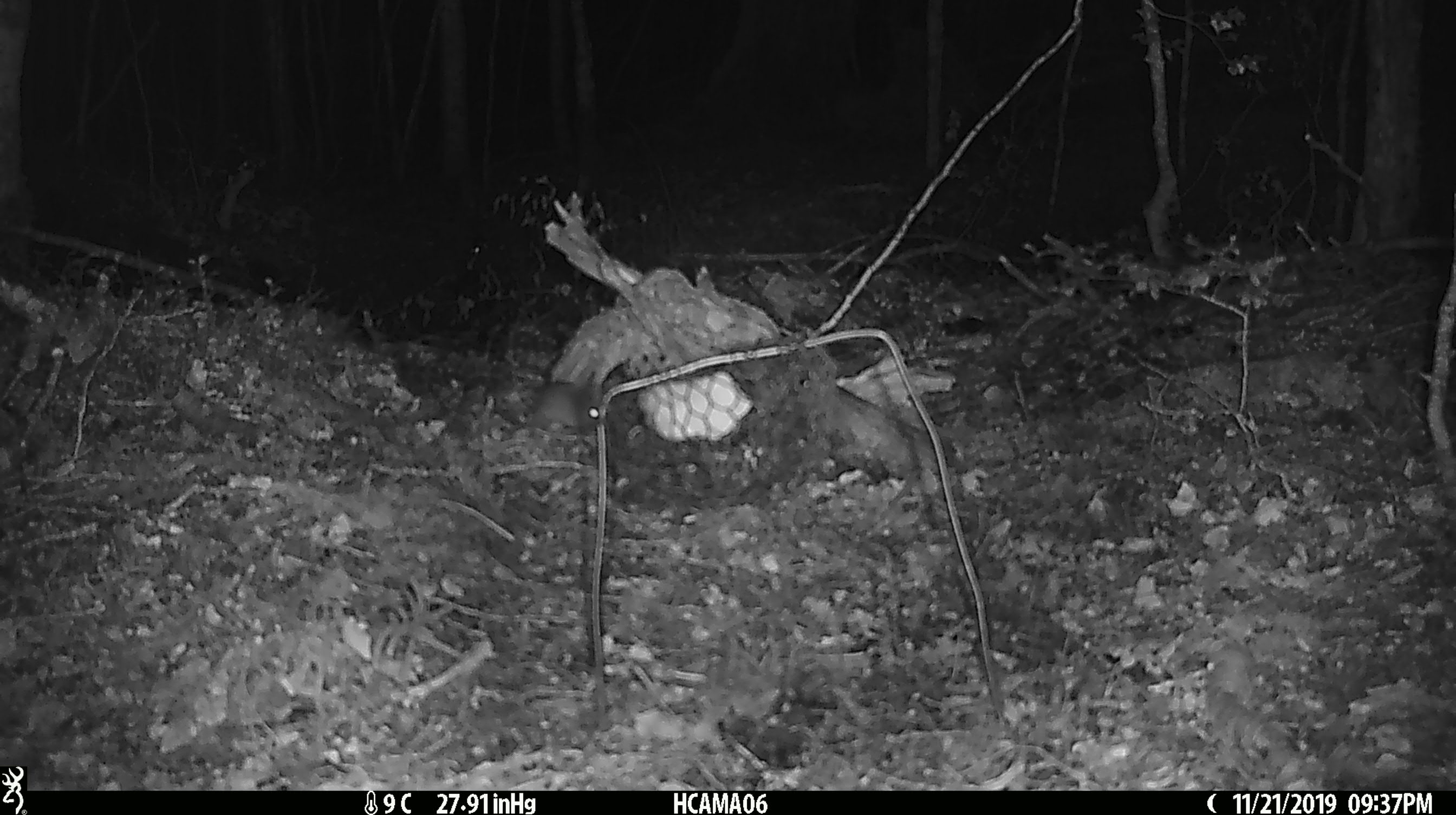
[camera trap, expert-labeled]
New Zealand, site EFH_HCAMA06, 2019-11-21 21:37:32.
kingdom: Animalia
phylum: Chordata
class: Mammalia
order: Rodentia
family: Muridae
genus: Mus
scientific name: Mus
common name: mouse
Mouse (Mus).